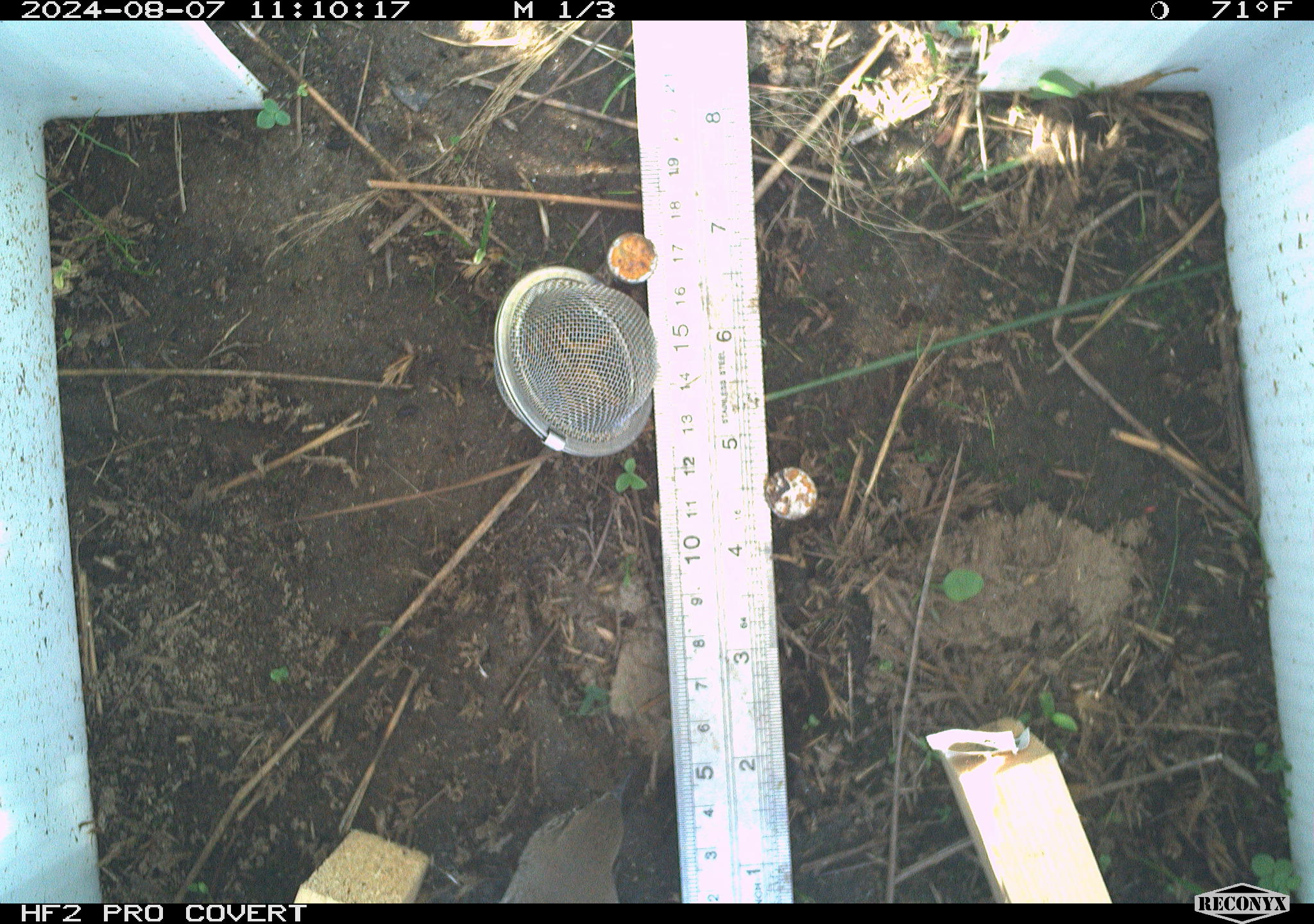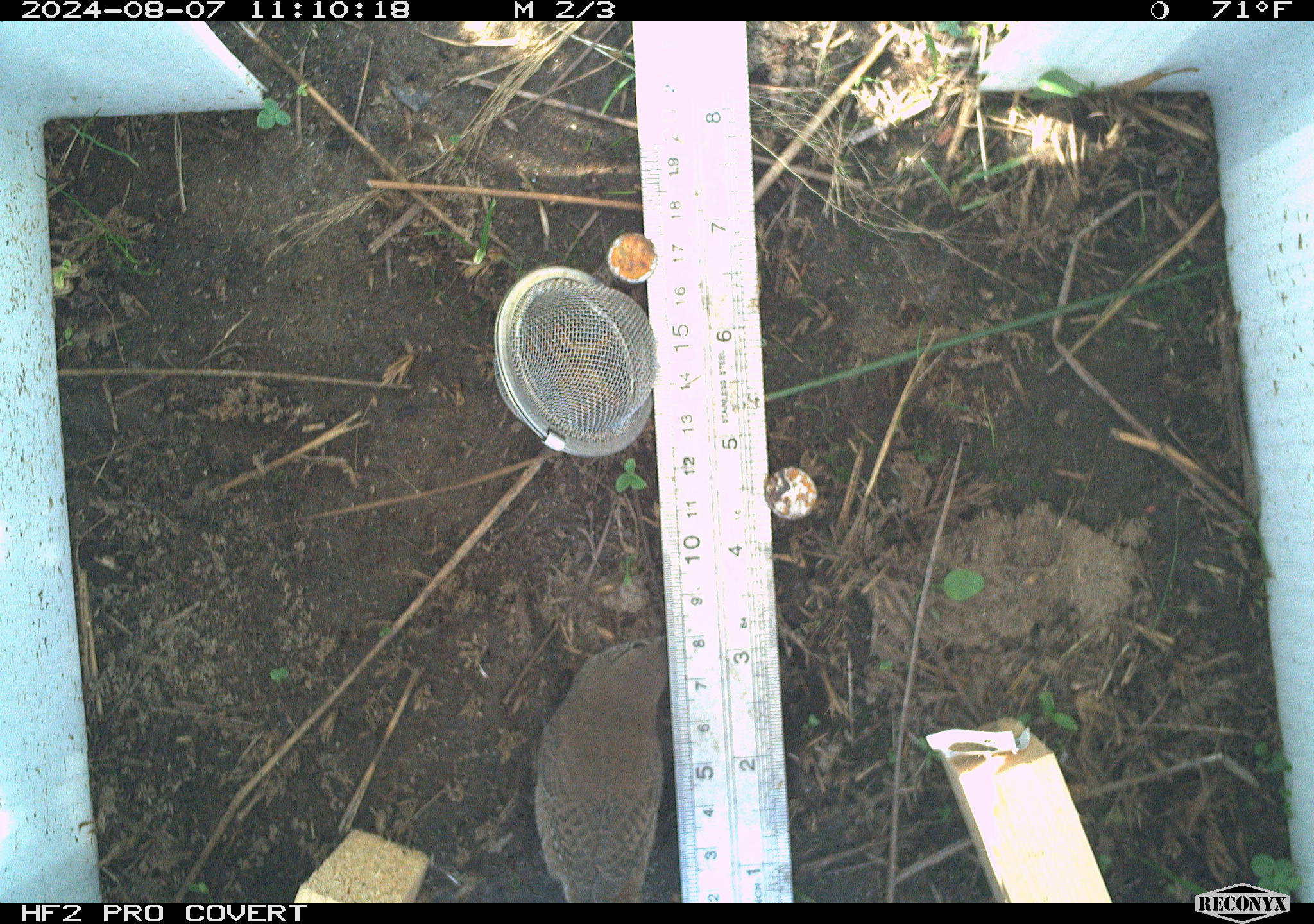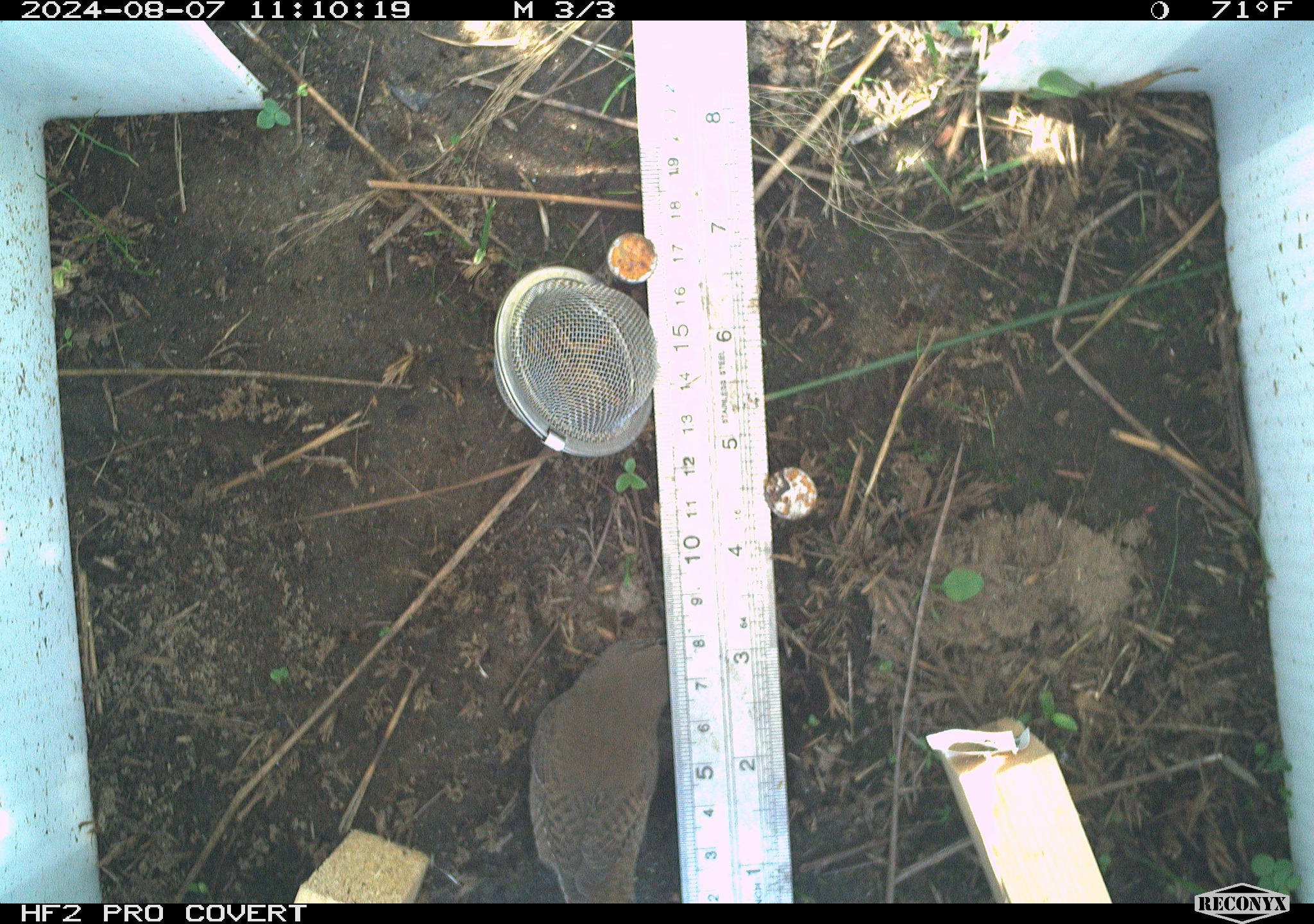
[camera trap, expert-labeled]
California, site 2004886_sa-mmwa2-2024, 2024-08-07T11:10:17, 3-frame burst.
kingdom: Animalia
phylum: Chordata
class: Aves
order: Passeriformes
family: Troglodytidae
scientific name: Troglodytidae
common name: wren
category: troglodytidae family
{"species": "troglodytidae family (wren) (Troglodytidae)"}